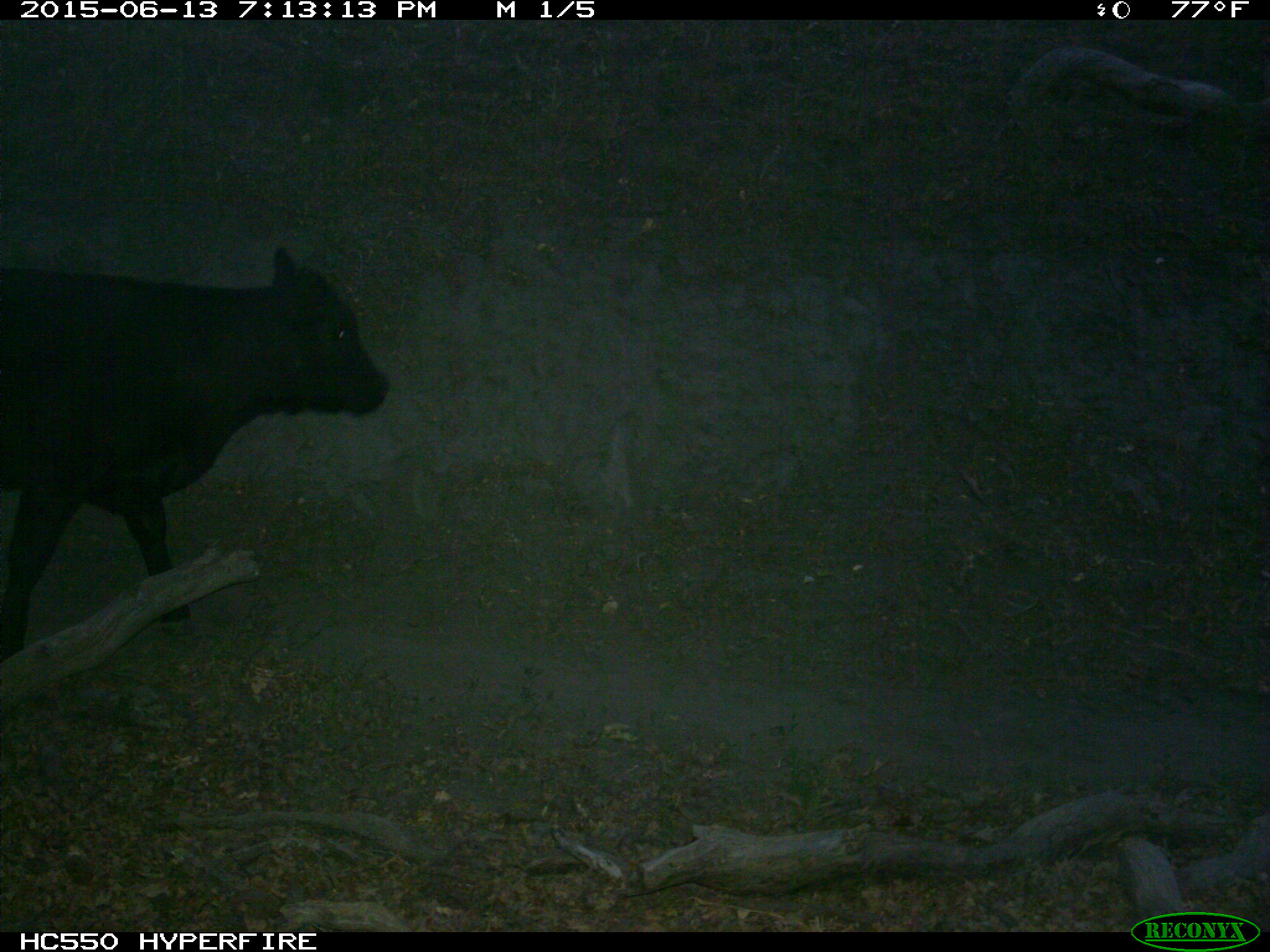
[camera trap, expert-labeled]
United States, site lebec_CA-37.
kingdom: Animalia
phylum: Chordata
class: Mammalia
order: Artiodactyla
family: Bovidae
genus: Bos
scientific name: Bos taurus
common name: domestic cow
Bos taurus (domestic cow).